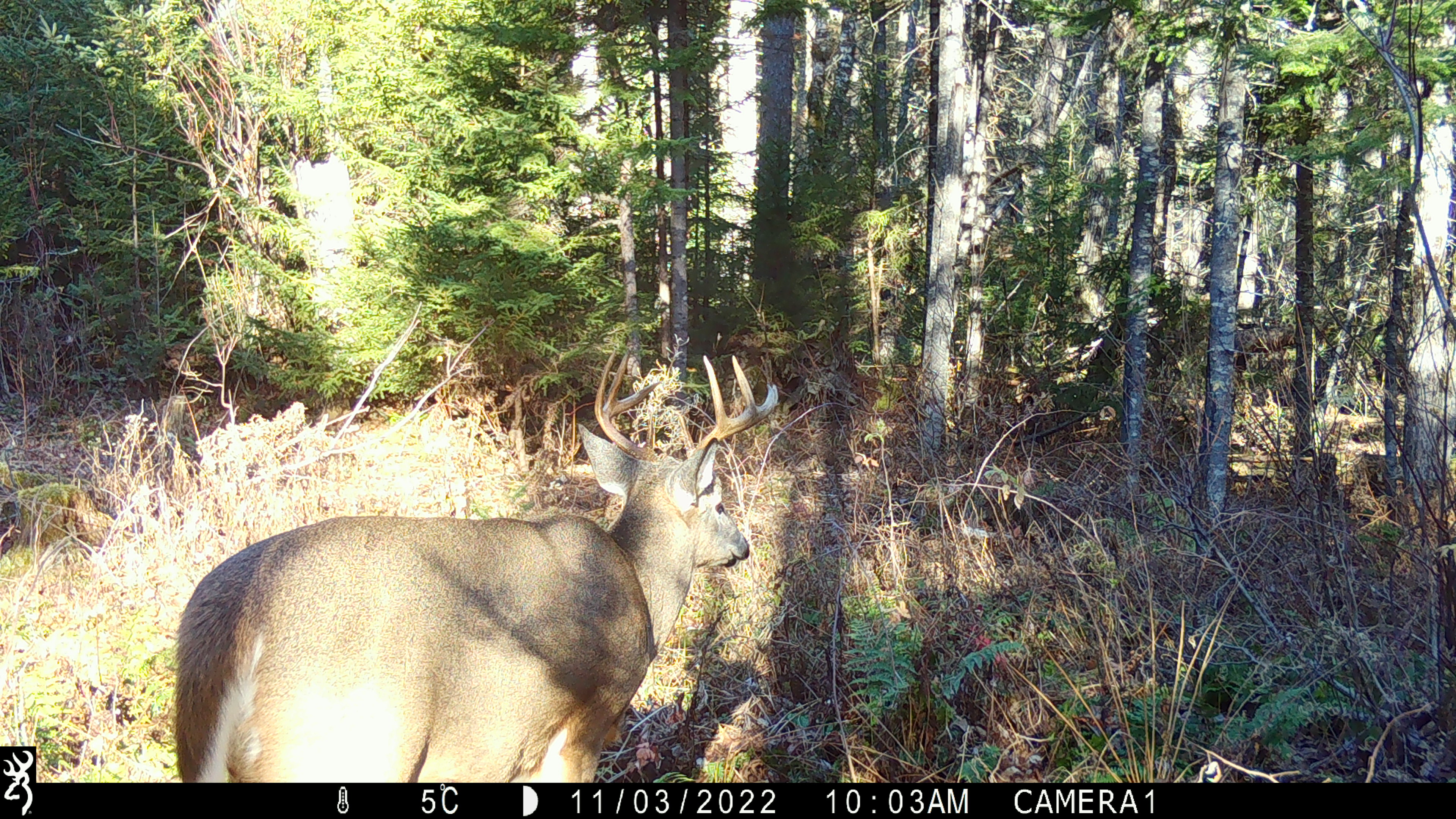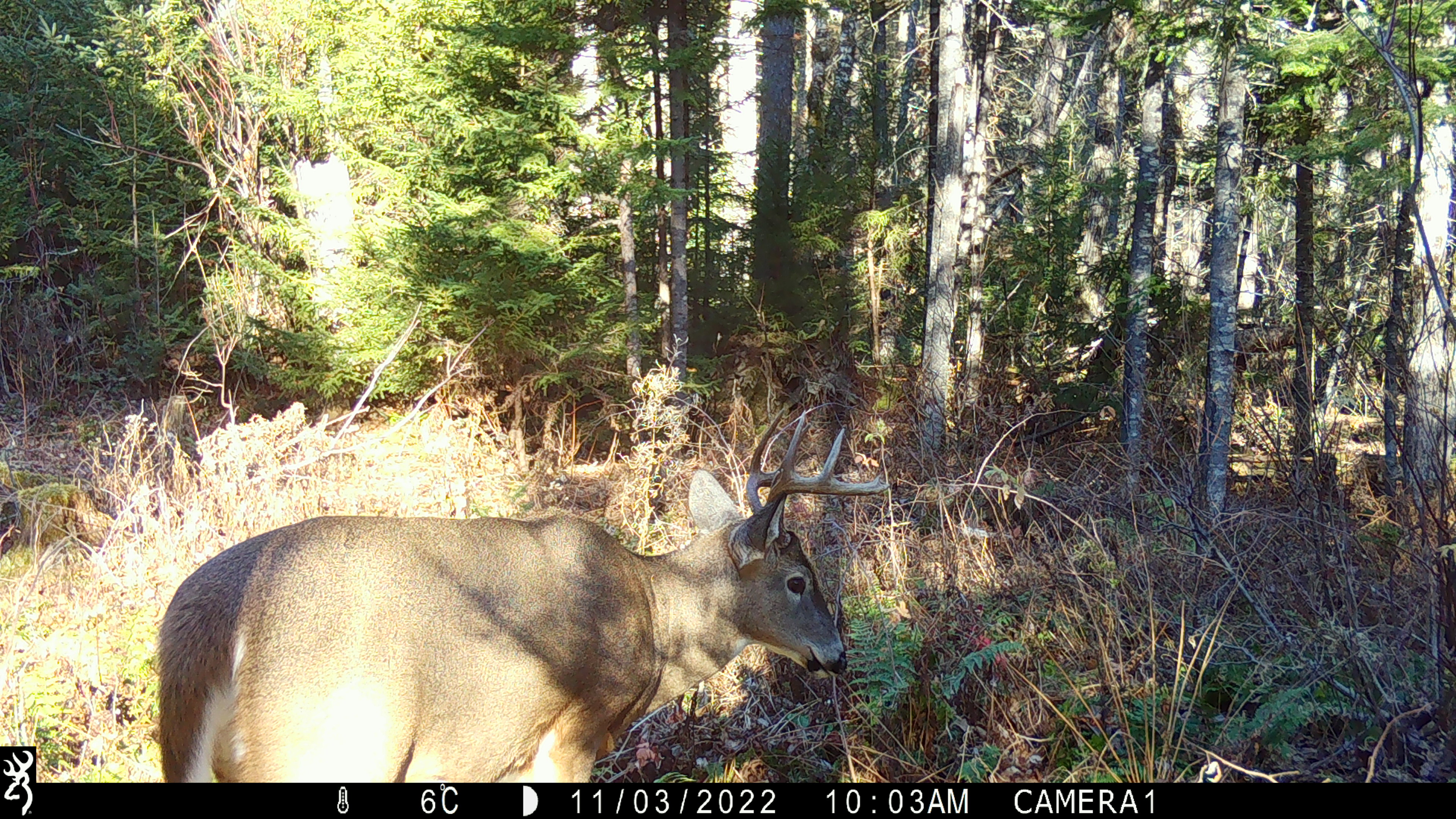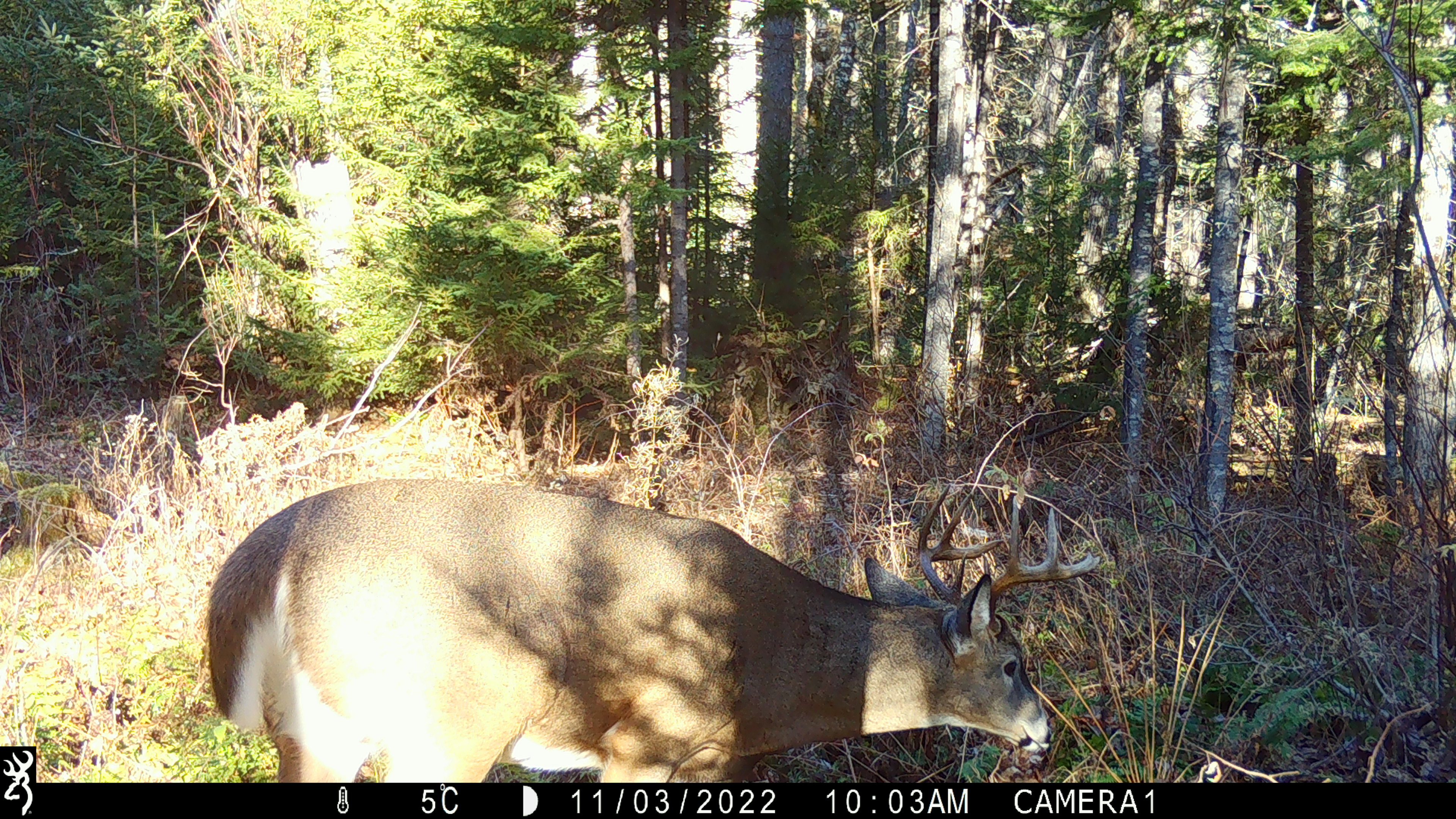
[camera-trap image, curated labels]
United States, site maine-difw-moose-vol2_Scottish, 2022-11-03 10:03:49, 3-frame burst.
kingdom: Animalia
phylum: Chordata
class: Mammalia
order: Artiodactyla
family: Cervidae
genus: Odocoileus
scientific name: Odocoileus virginianus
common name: white-tailed deer